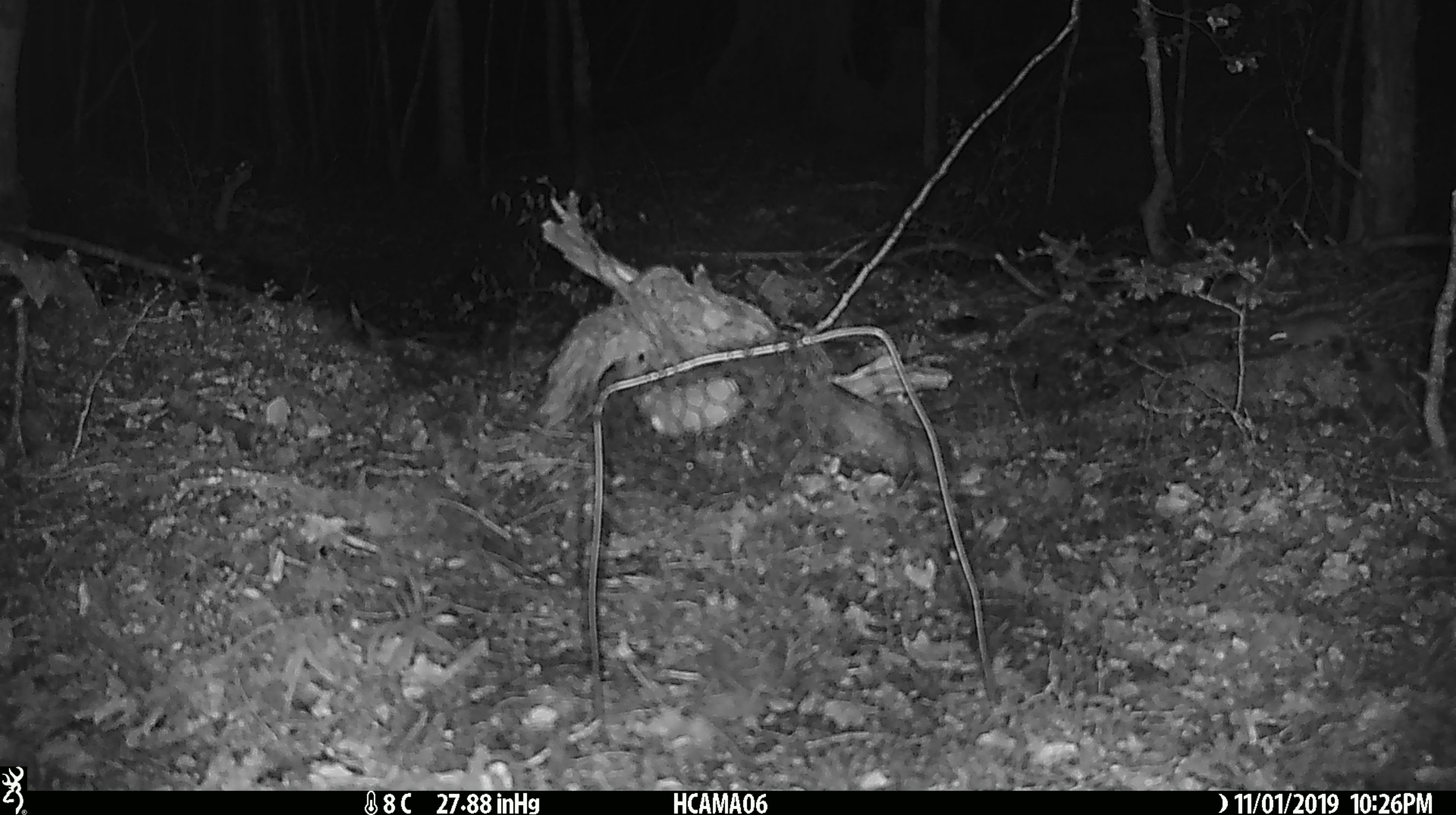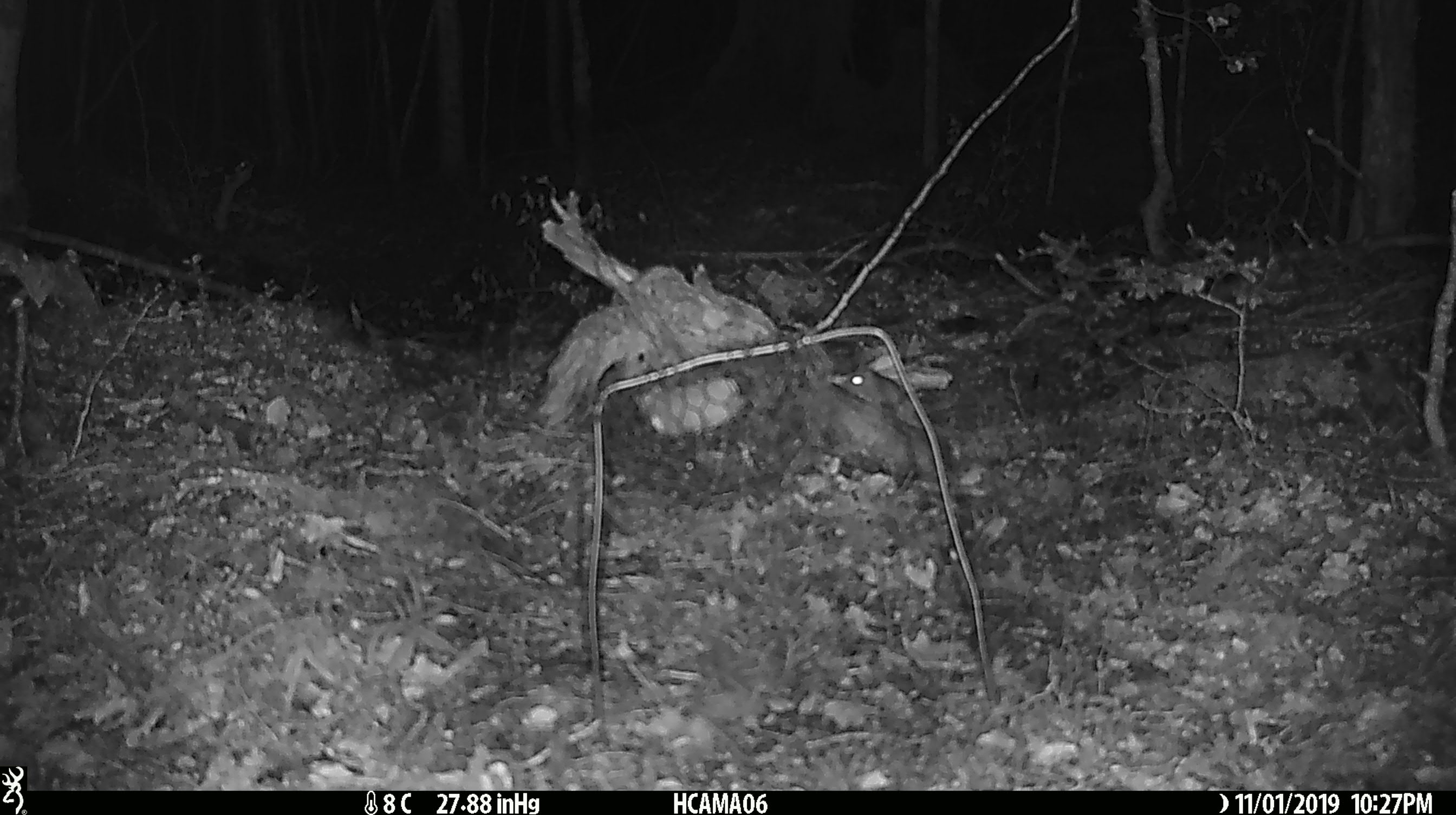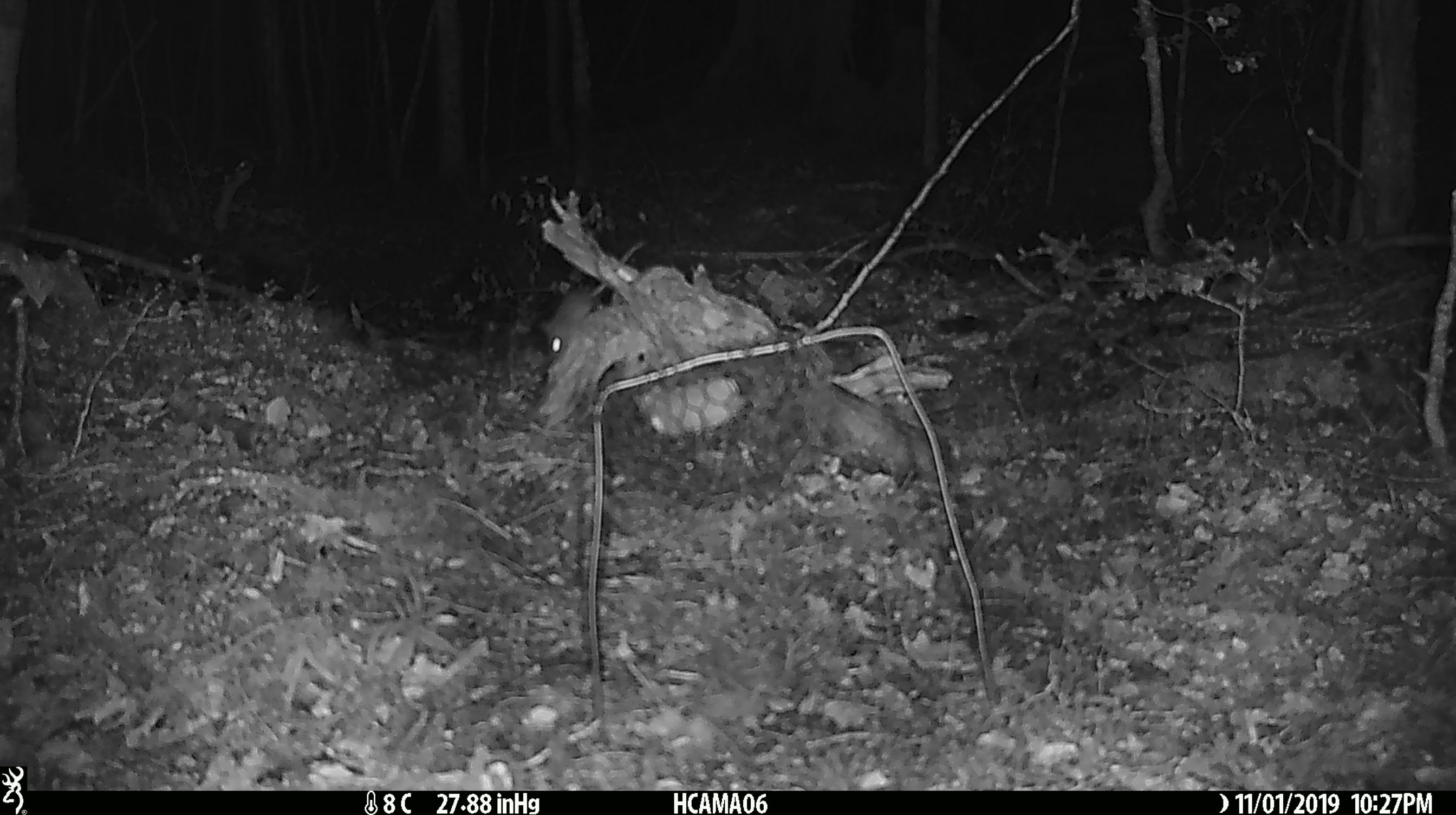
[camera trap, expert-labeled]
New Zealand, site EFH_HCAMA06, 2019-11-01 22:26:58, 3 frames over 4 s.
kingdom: Animalia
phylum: Chordata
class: Mammalia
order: Rodentia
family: Muridae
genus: Mus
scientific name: Mus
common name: mouse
Mouse (Mus).